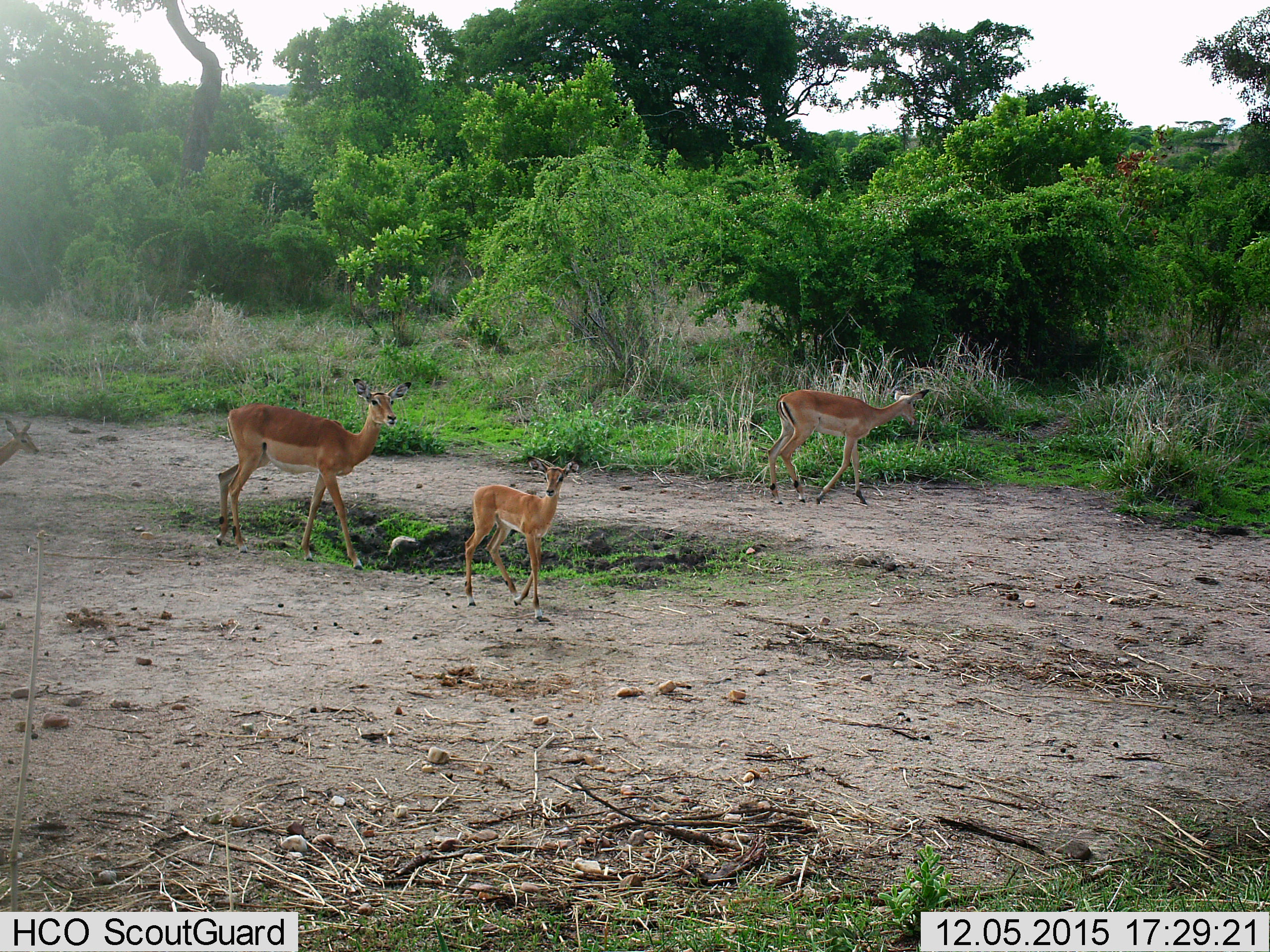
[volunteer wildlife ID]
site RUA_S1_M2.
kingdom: Animalia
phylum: Chordata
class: Mammalia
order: Artiodactyla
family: Bovidae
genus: Aepyceros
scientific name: Aepyceros melampus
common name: impala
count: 4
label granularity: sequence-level